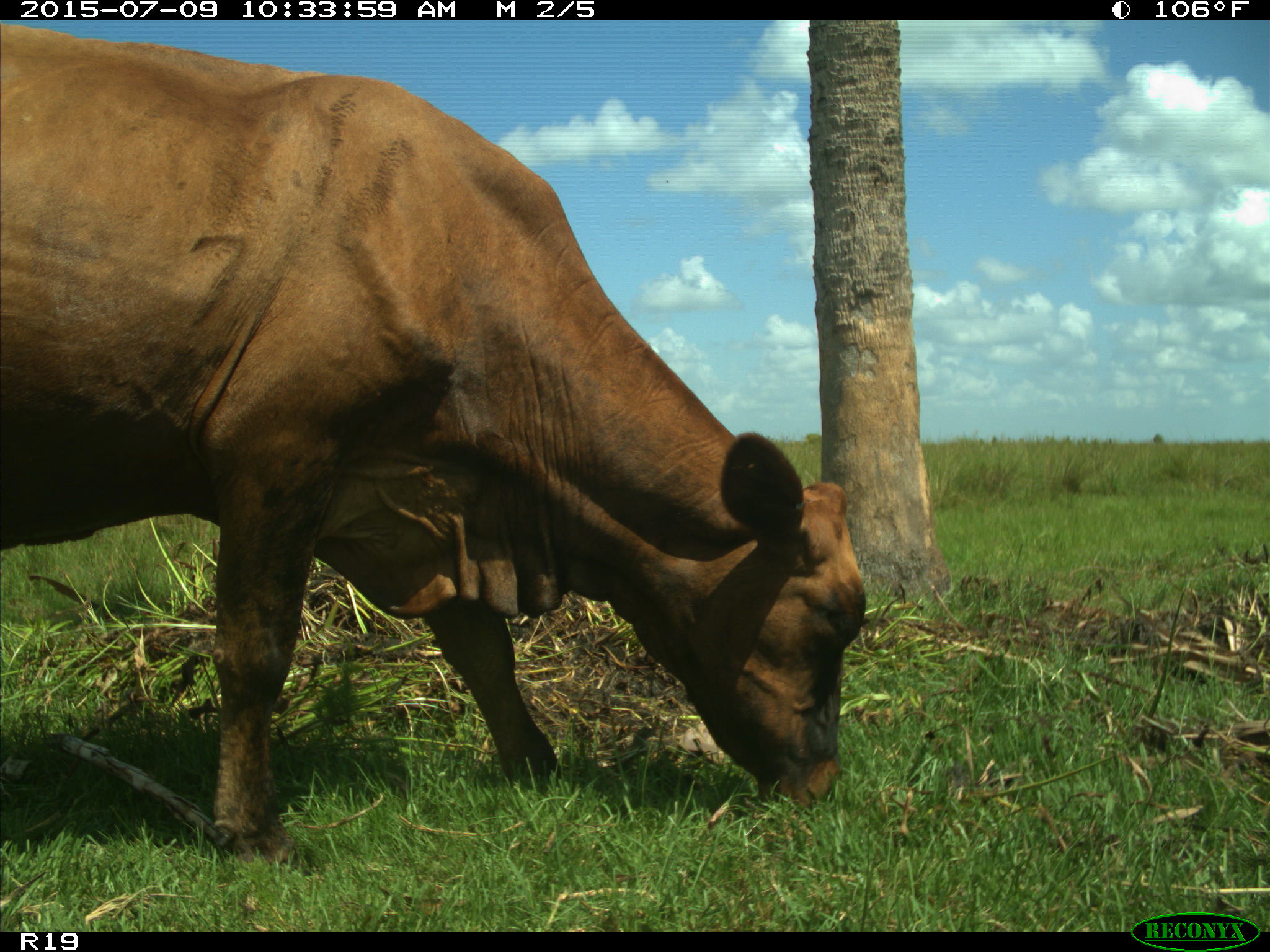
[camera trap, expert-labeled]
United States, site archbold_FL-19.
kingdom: Animalia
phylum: Chordata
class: Mammalia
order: Artiodactyla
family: Bovidae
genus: Bos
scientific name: Bos taurus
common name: domestic cow